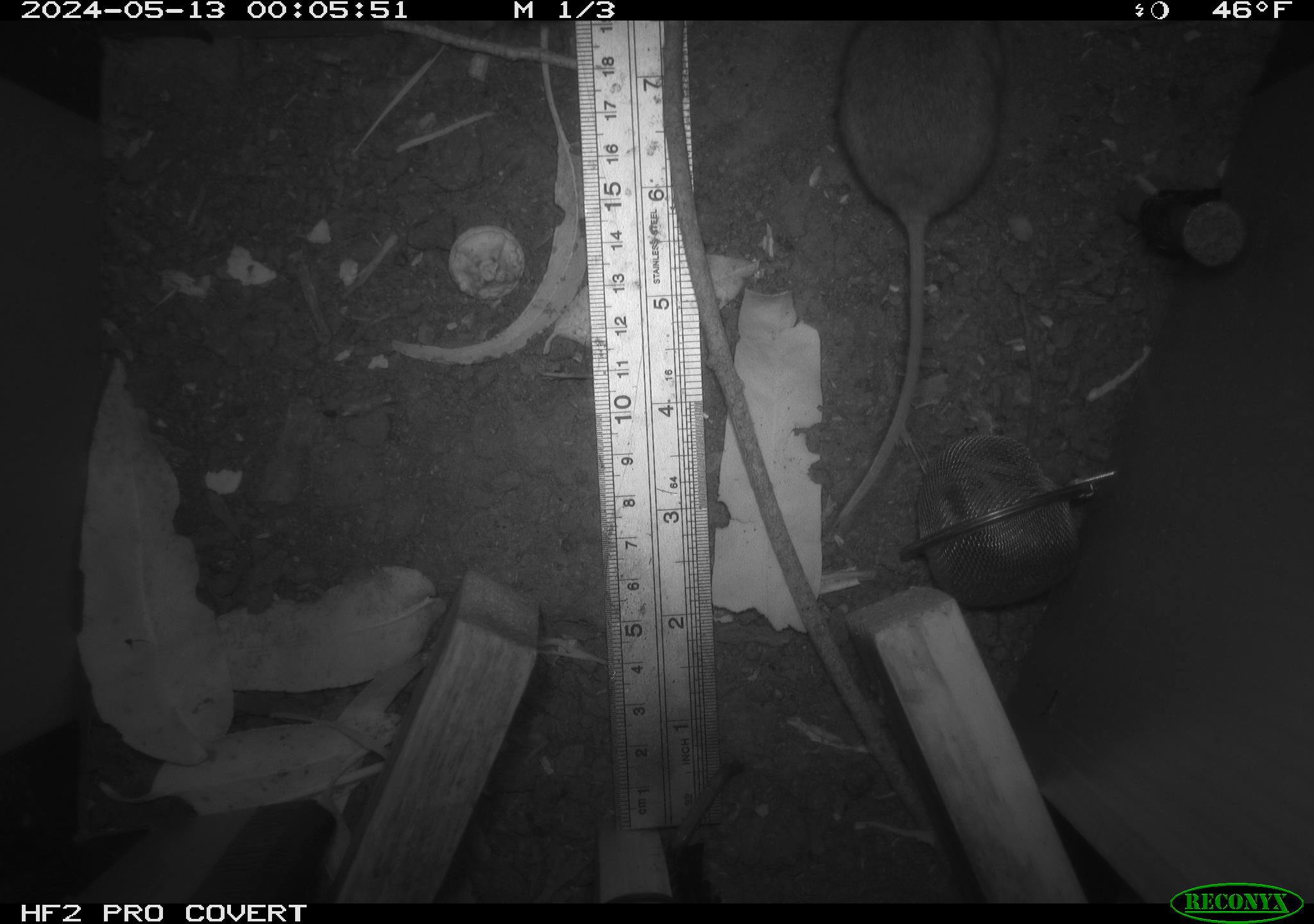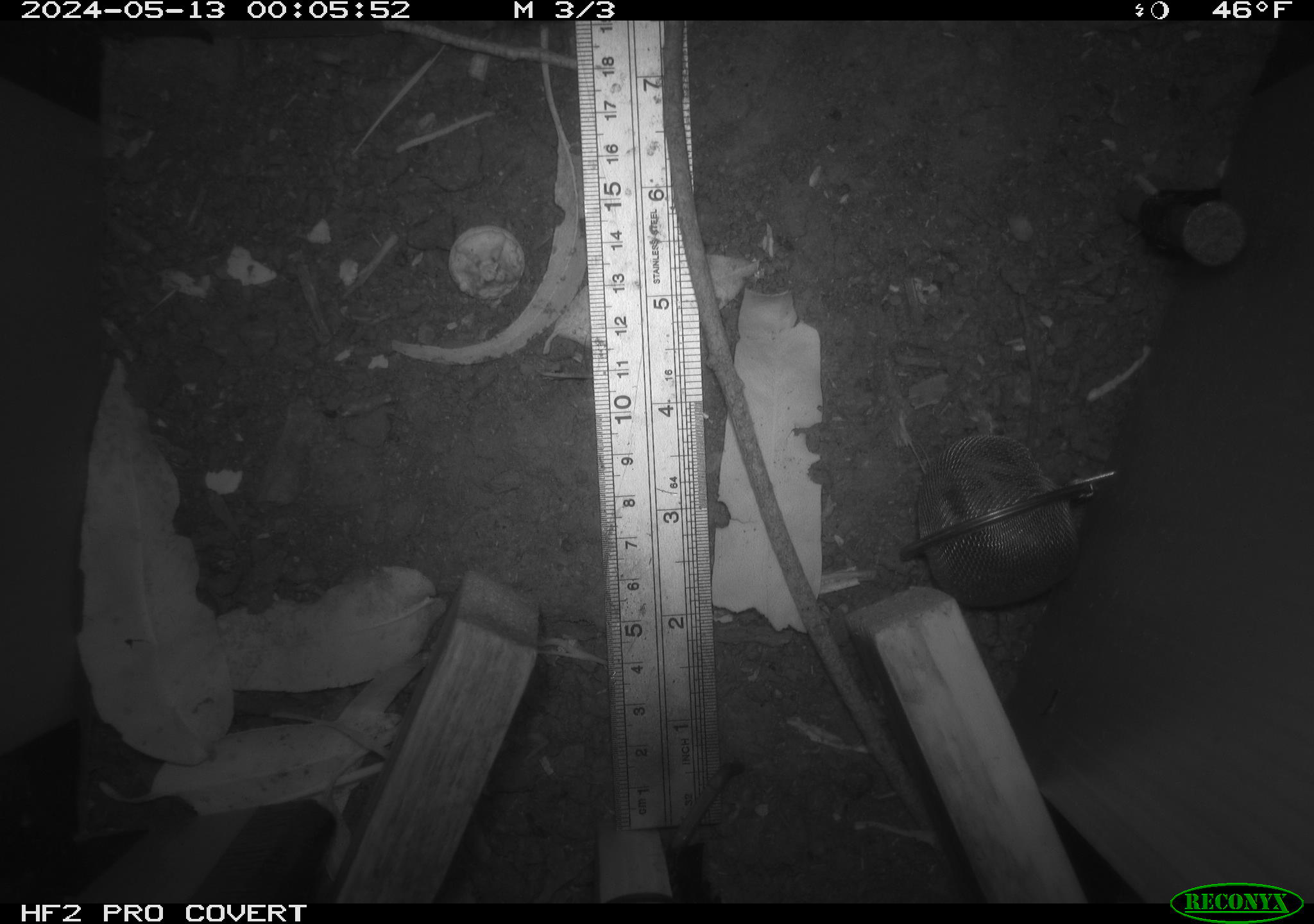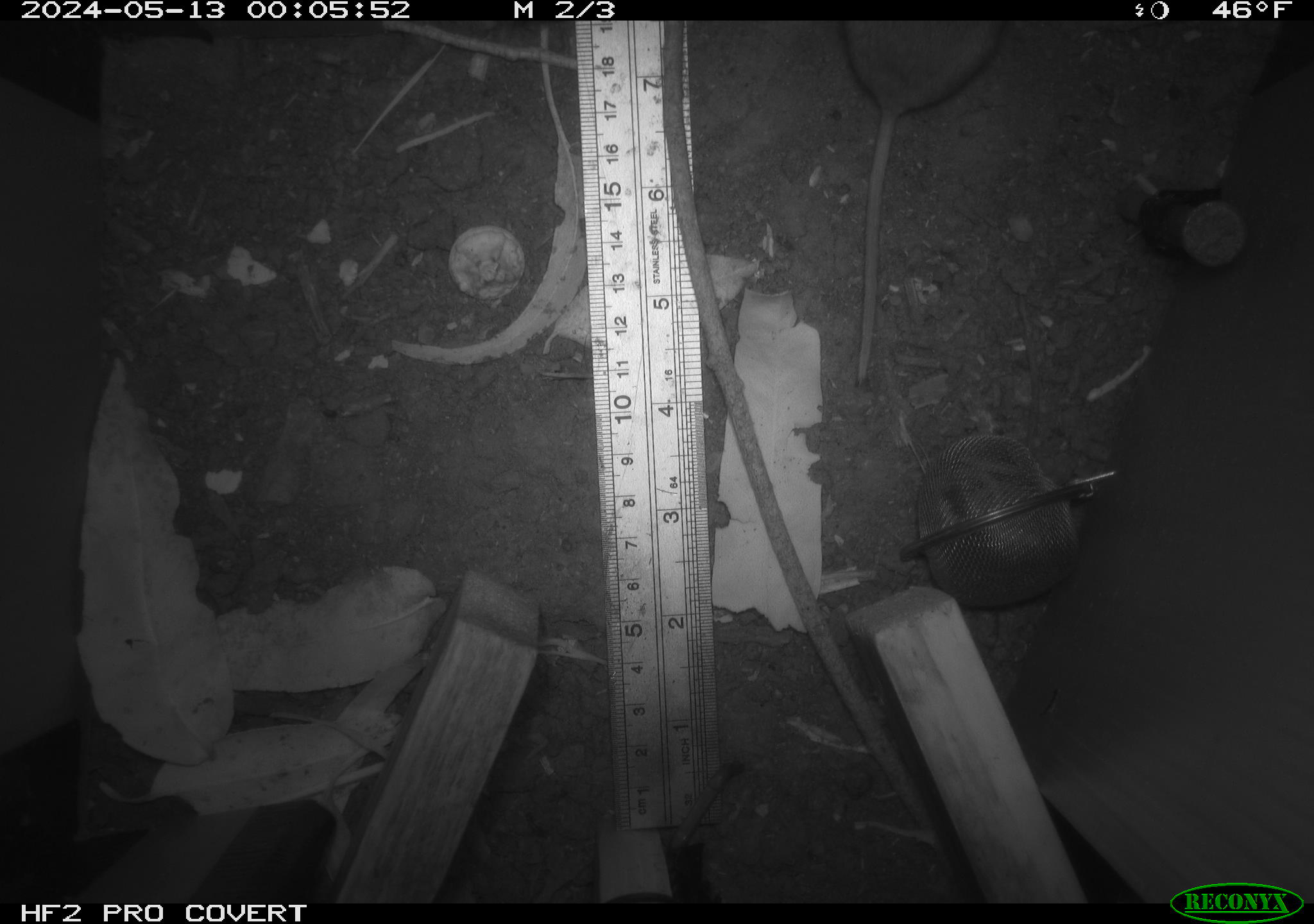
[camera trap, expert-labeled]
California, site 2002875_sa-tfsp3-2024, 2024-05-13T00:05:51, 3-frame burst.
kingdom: Animalia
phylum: Chordata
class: Mammalia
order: Rodentia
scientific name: Rodentia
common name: mouse species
Mouse species (Rodentia).